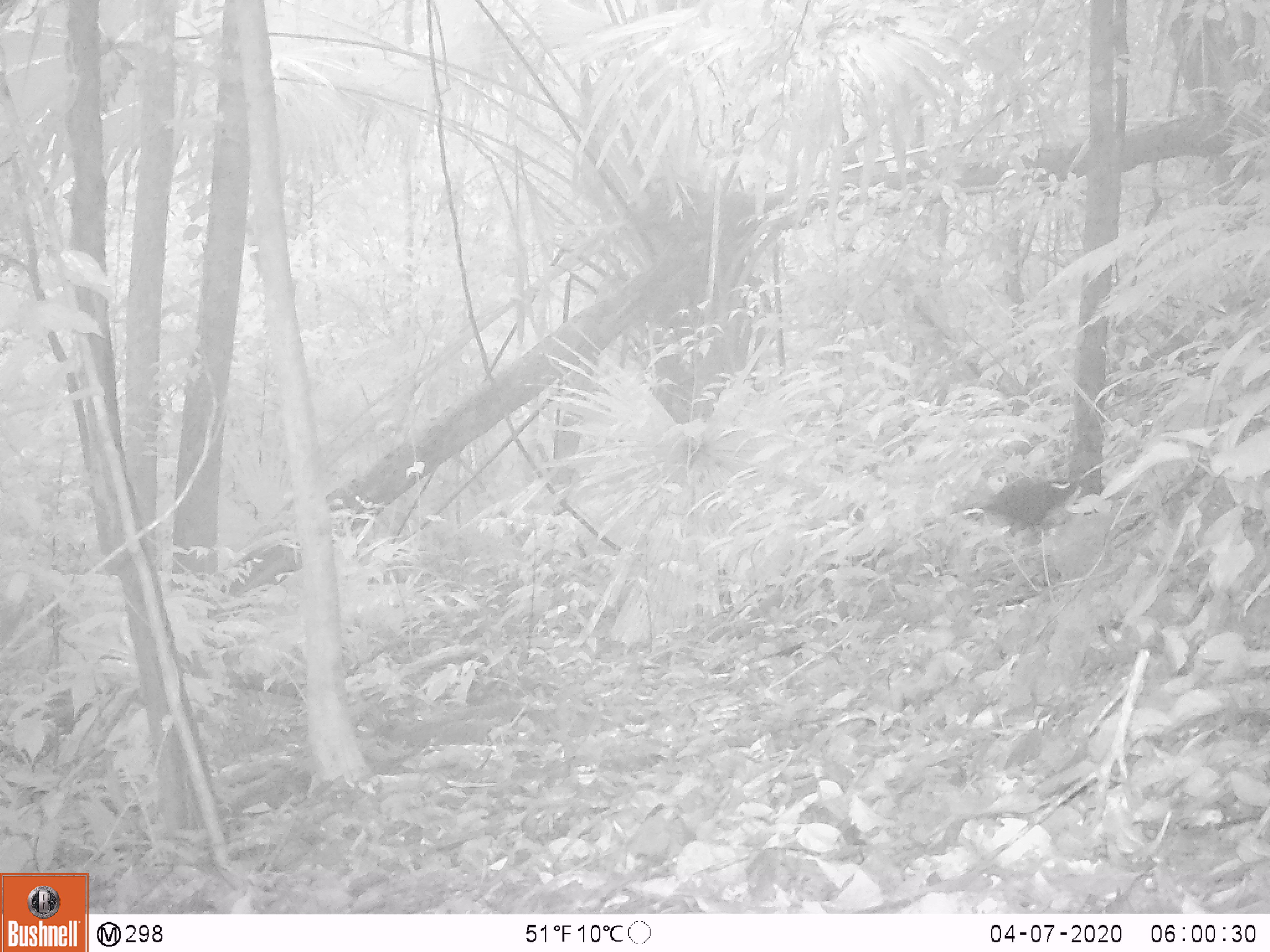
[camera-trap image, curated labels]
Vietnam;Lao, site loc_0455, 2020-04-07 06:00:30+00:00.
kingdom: Animalia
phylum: Chordata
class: Aves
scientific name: Aves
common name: bird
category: unidentified bird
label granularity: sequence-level